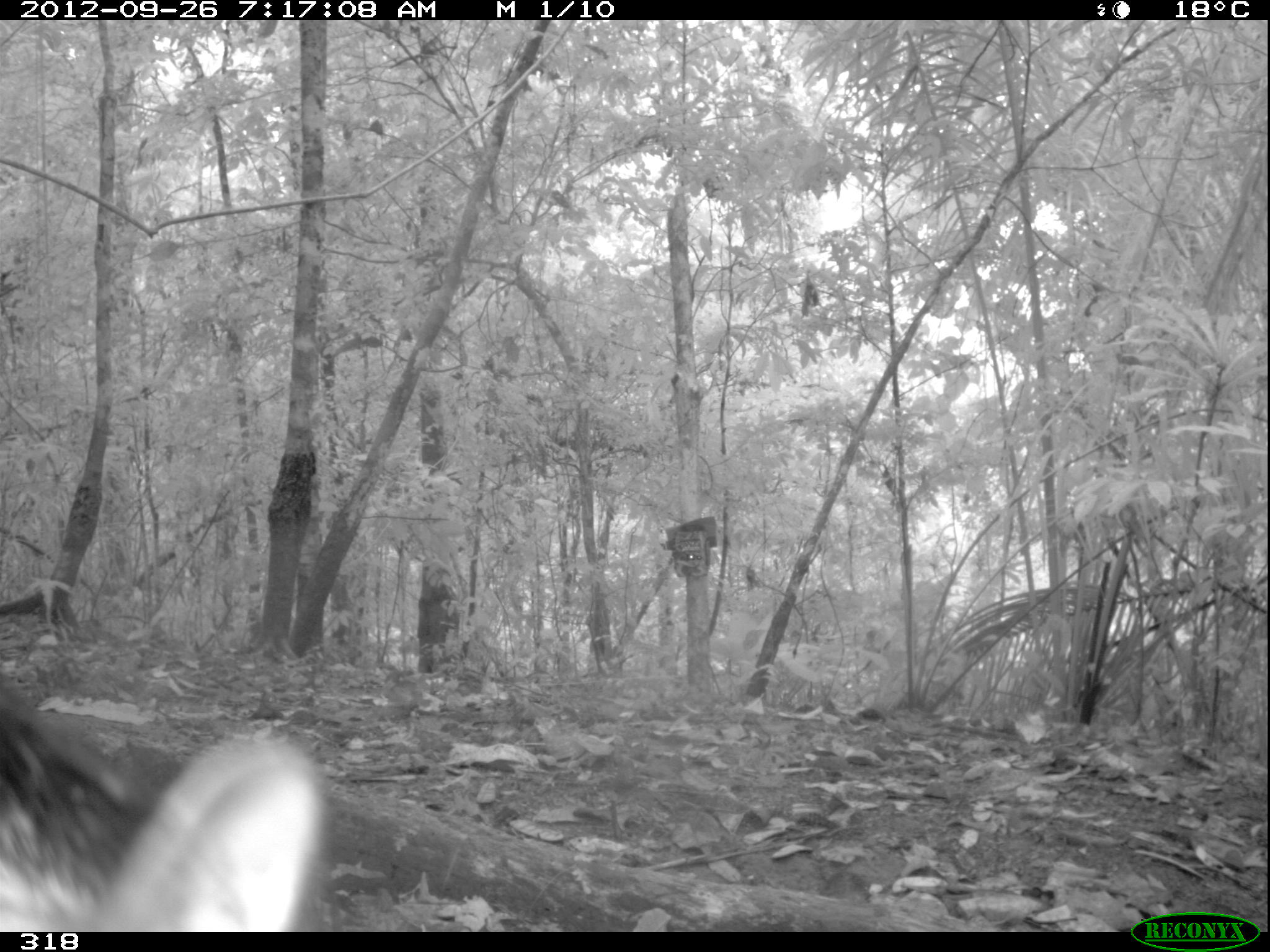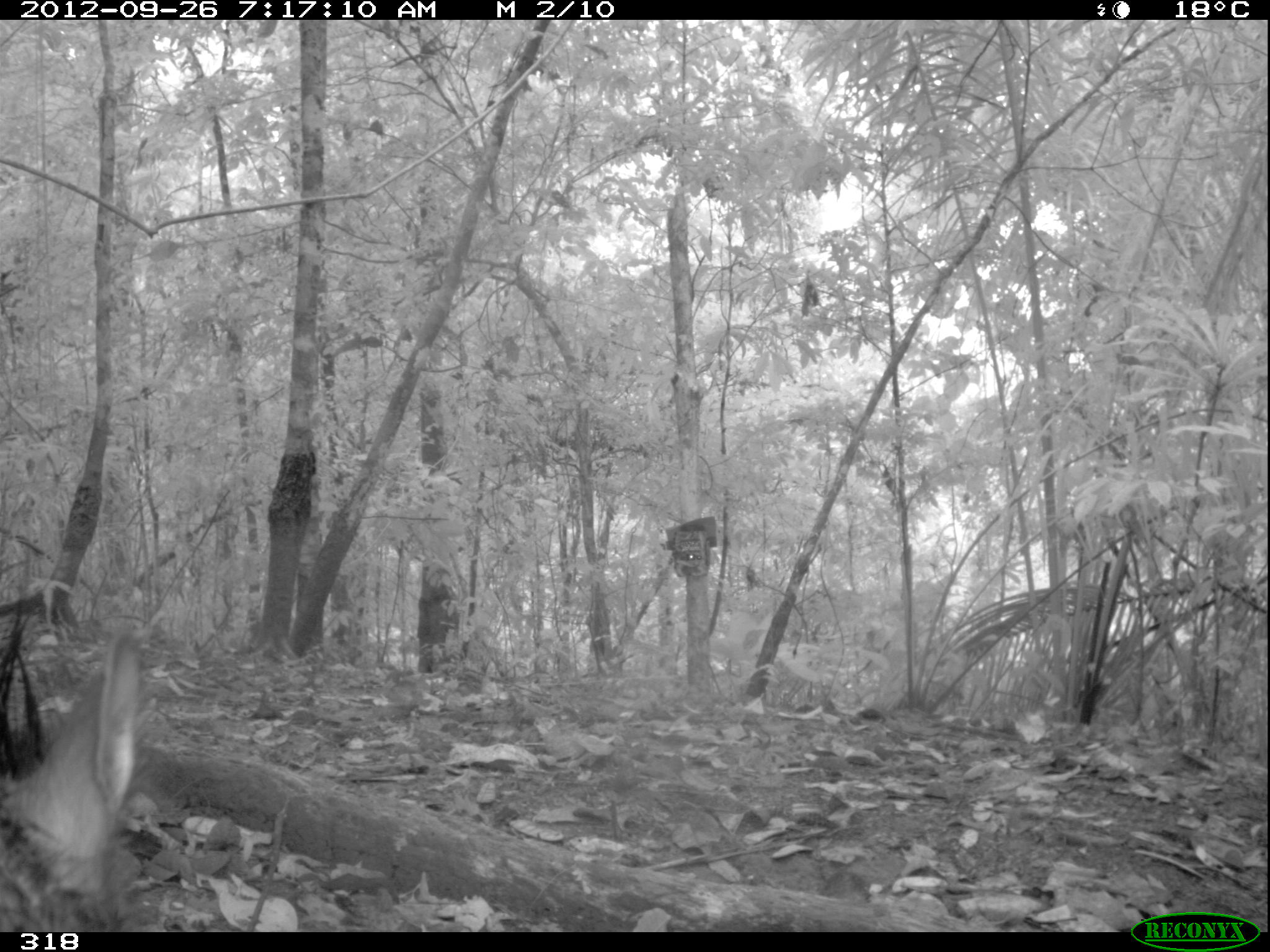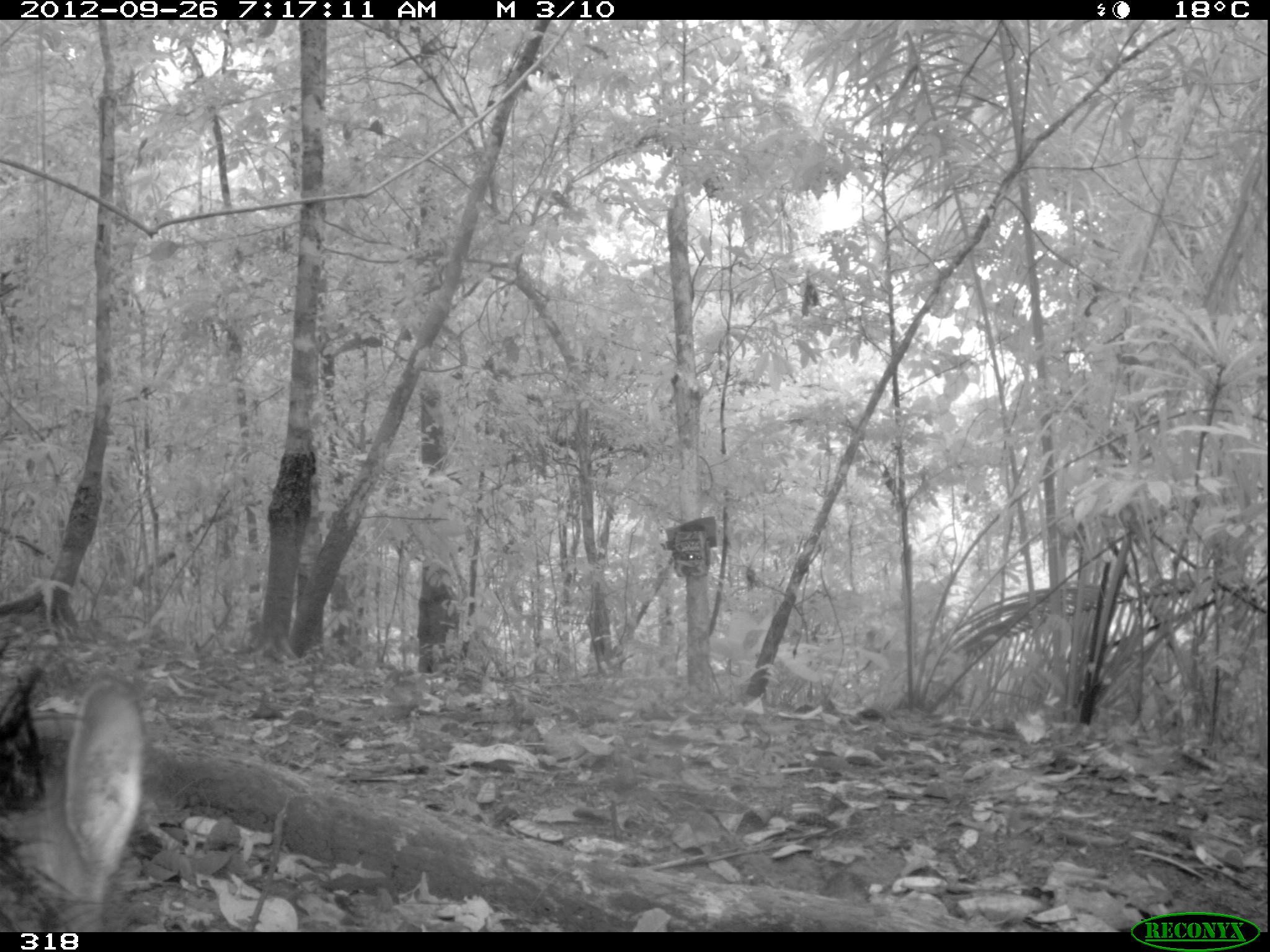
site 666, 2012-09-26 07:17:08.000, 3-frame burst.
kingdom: Animalia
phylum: Chordata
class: Mammalia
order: Artiodactyla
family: Tayassuidae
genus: Tayassu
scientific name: Tayassu pecari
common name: white-lipped peccary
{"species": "Tayassu pecari (white-lipped peccary)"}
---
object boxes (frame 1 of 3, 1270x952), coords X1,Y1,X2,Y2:
tayassu pecari: 0,675,329,927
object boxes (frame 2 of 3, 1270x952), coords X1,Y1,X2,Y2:
tayassu pecari: 0,625,151,933